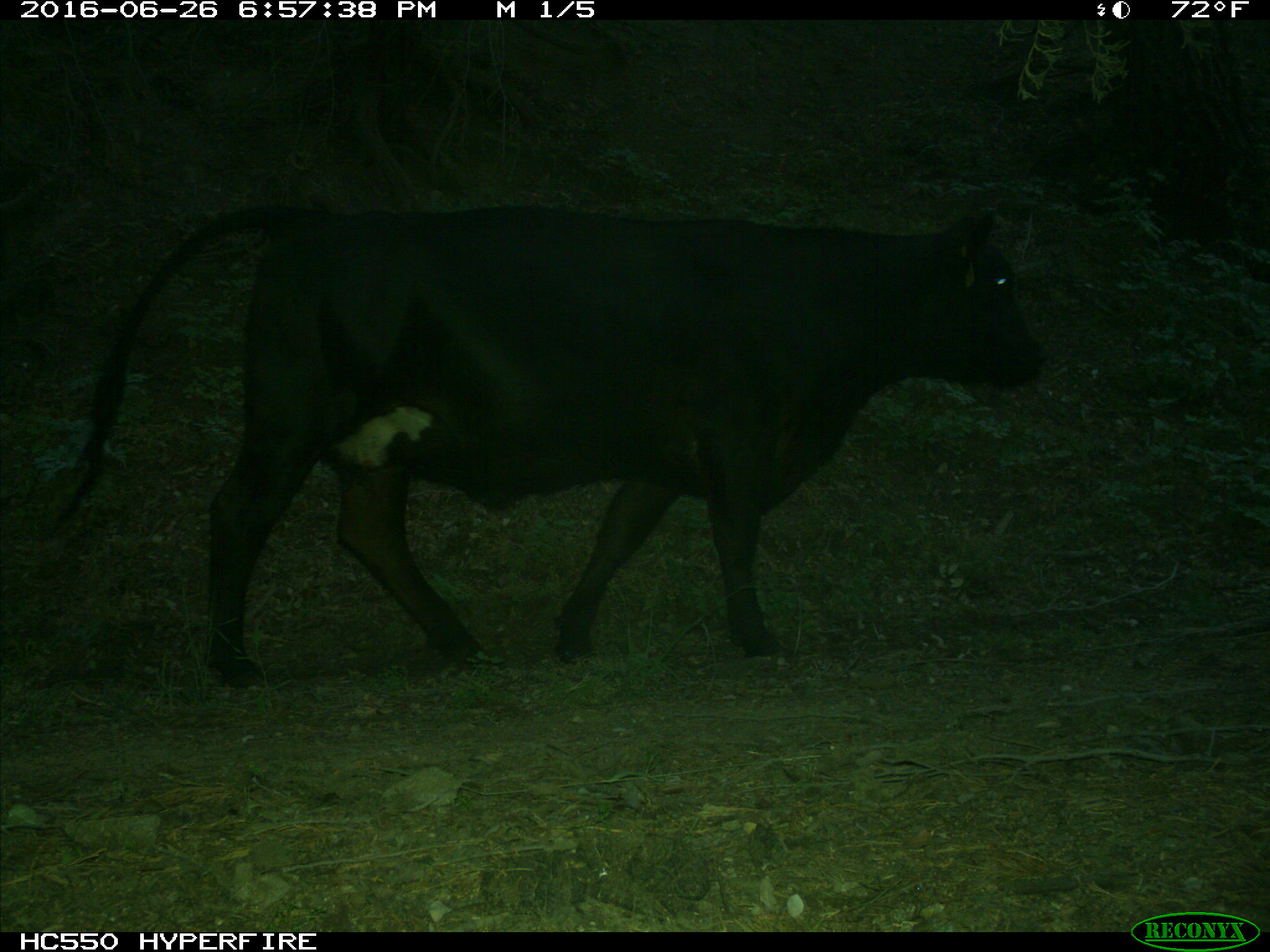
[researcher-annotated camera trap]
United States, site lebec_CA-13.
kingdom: Animalia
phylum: Chordata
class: Mammalia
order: Artiodactyla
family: Bovidae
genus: Bos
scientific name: Bos taurus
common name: domestic cow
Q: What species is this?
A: Bos taurus (domestic cow).